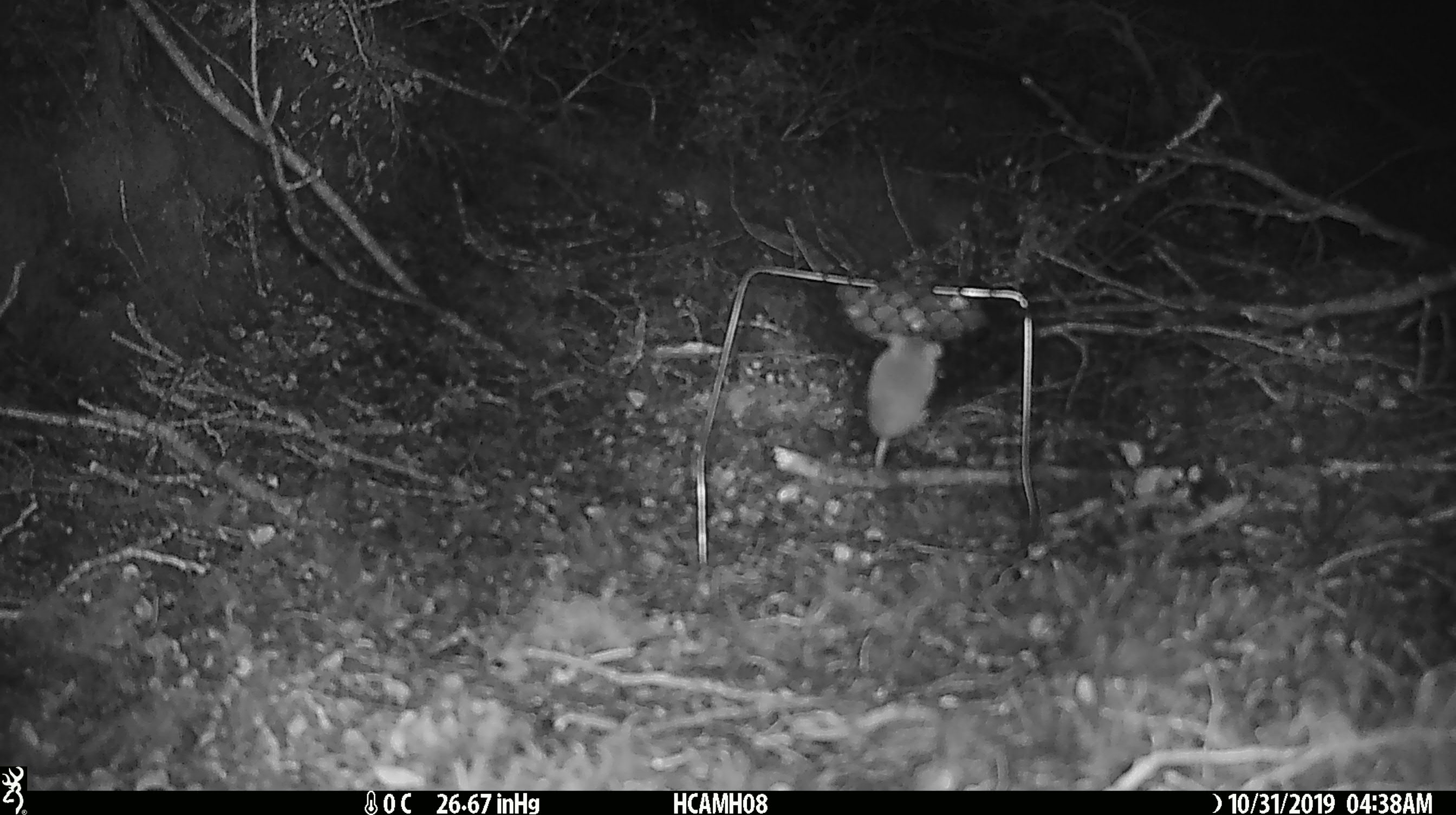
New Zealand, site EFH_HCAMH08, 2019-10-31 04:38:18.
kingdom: Animalia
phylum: Chordata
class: Mammalia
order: Rodentia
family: Muridae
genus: Mus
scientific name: Mus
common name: mouse